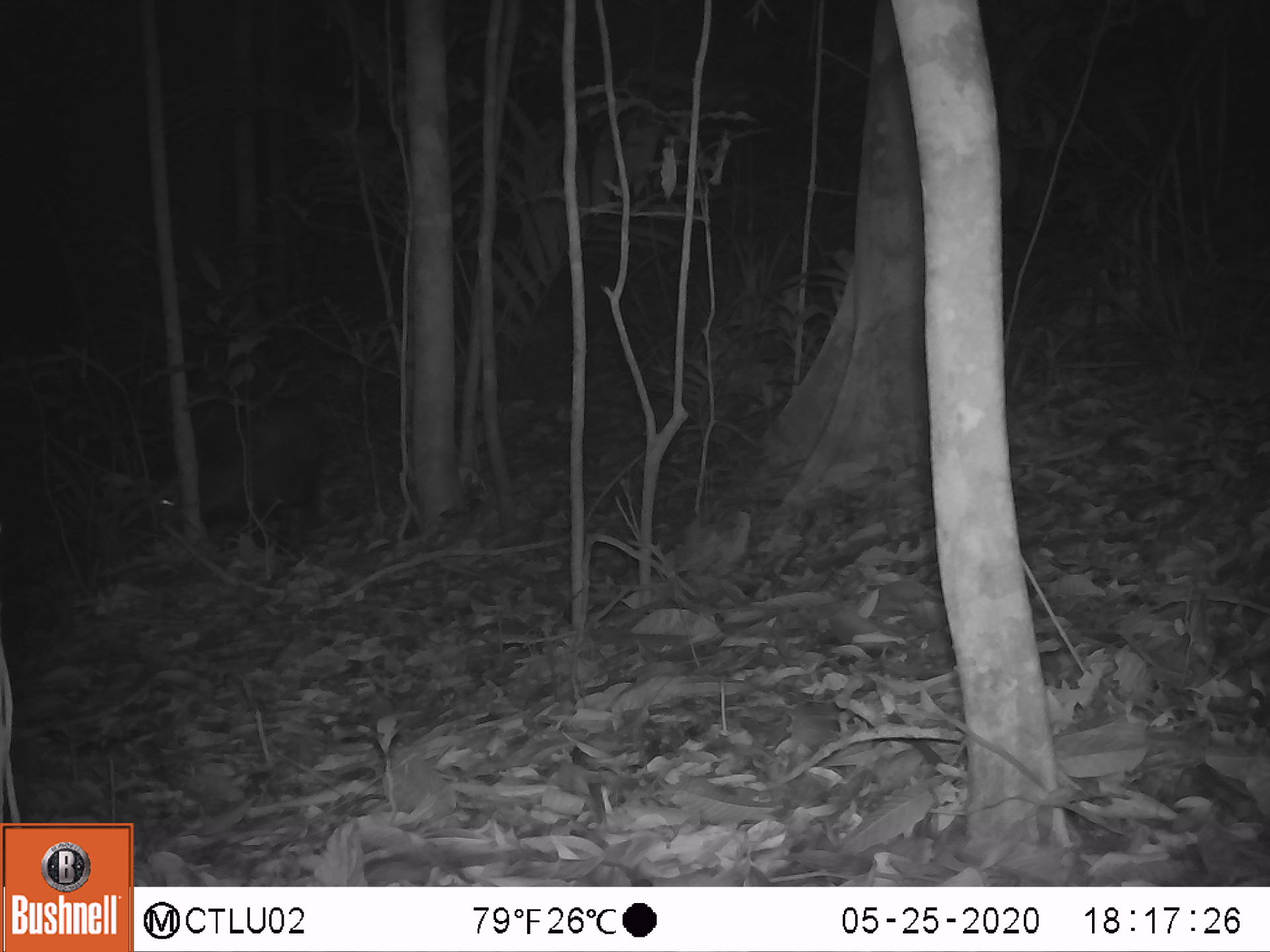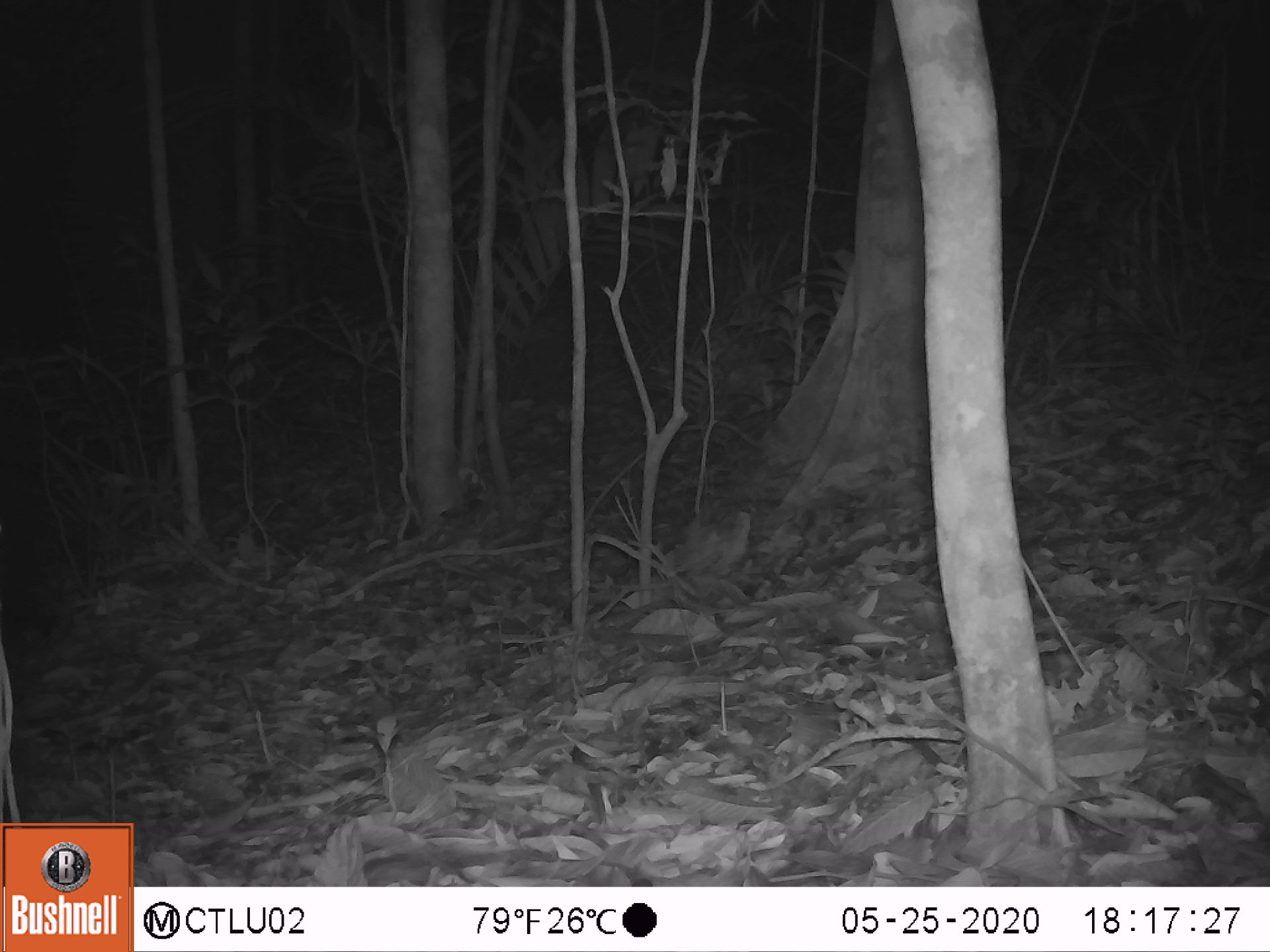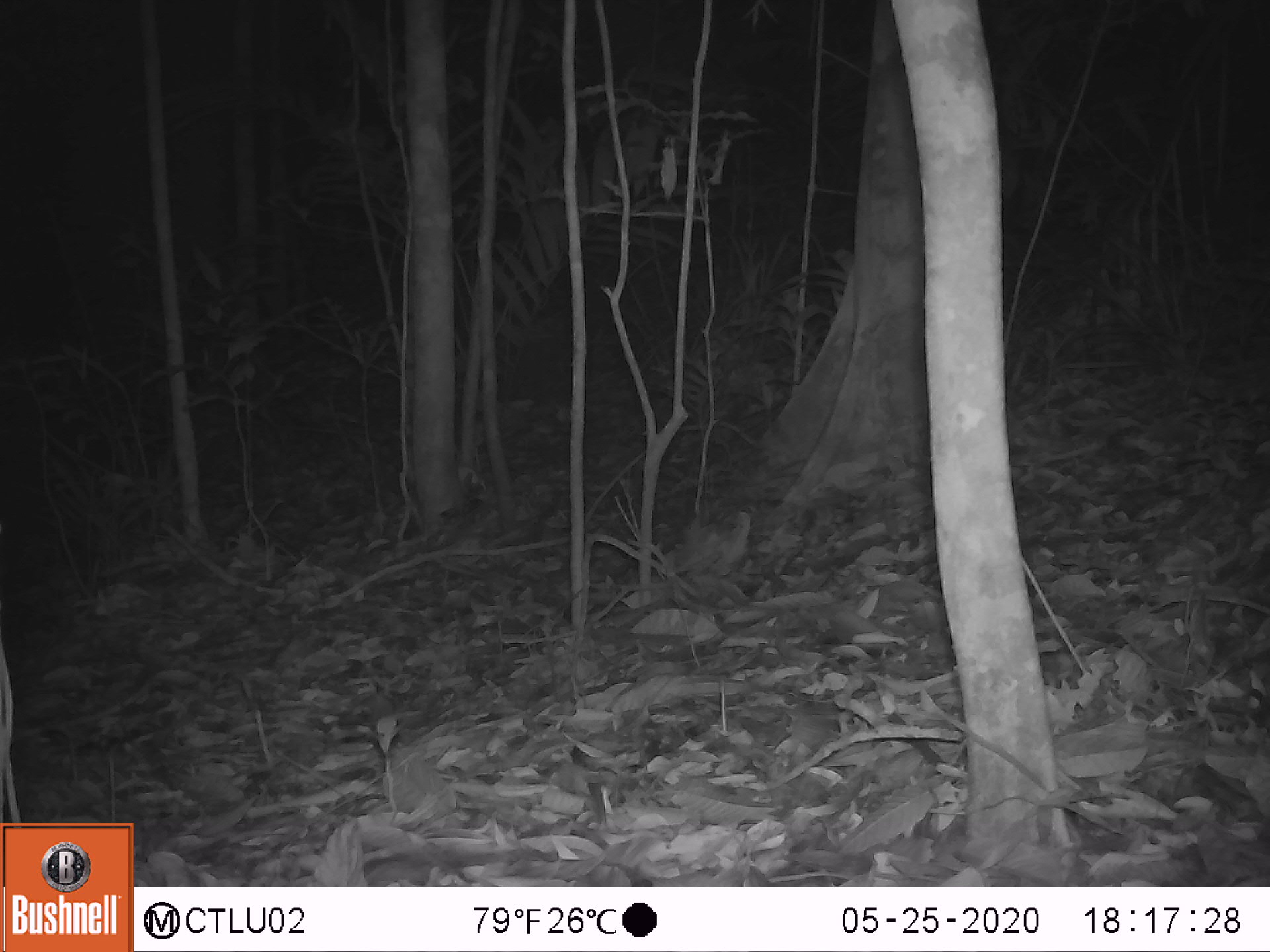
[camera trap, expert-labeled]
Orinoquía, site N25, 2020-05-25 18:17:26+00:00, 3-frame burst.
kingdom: Animalia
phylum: Chordata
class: Mammalia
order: Artiodactyla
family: Tayassuidae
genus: Pecari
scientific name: Pecari tajacu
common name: collared peccary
Collared peccary (Pecari tajacu).